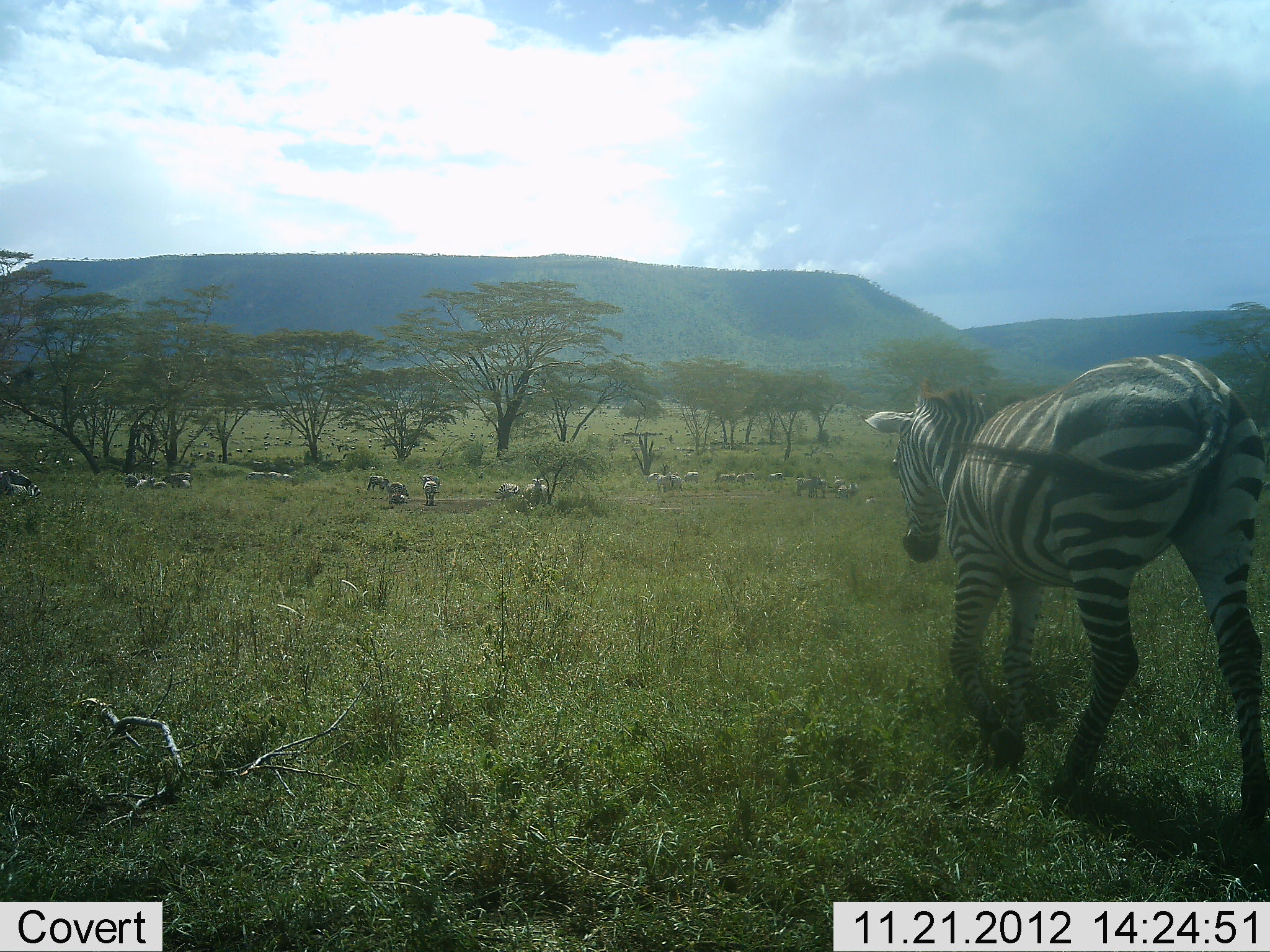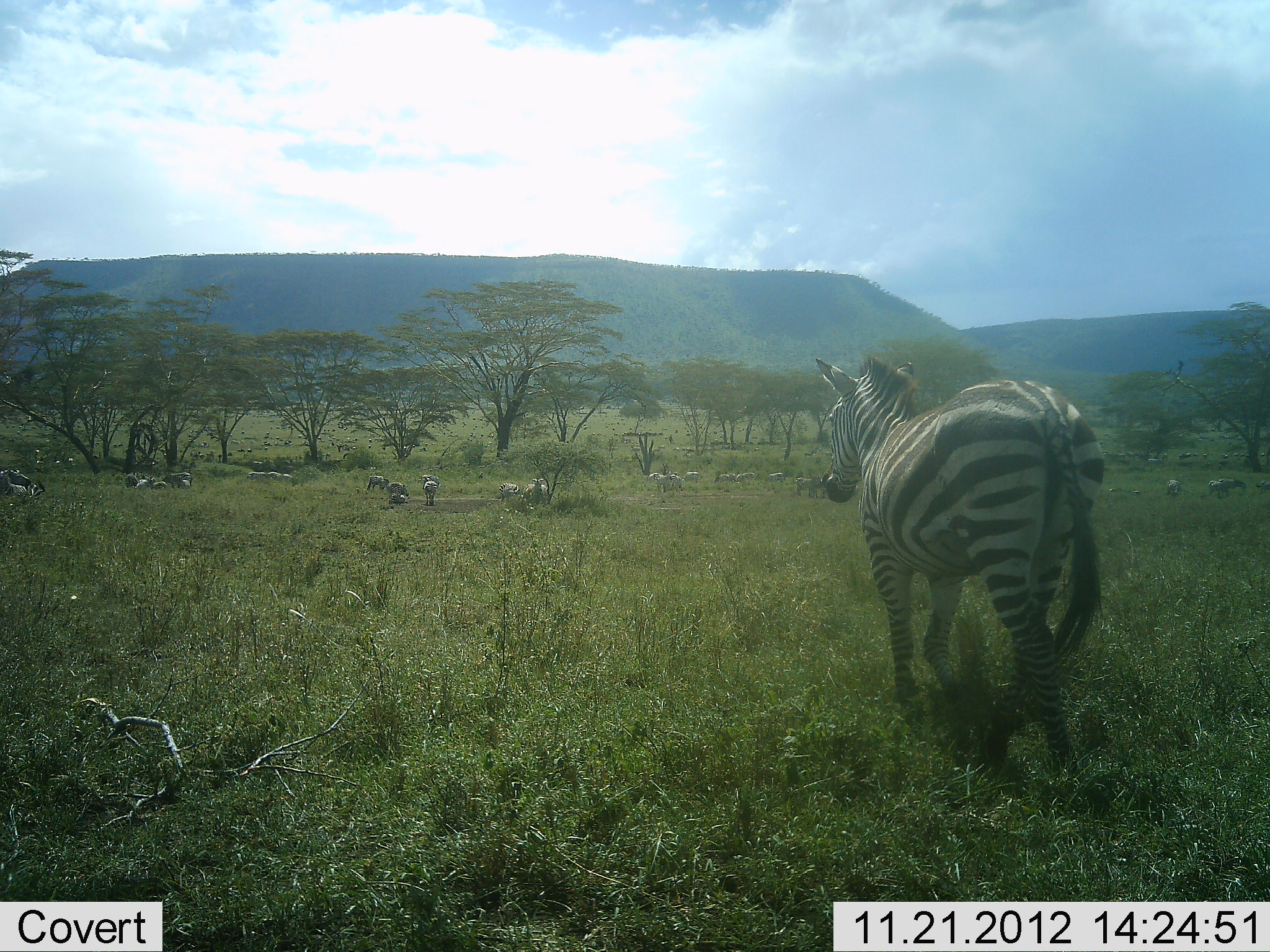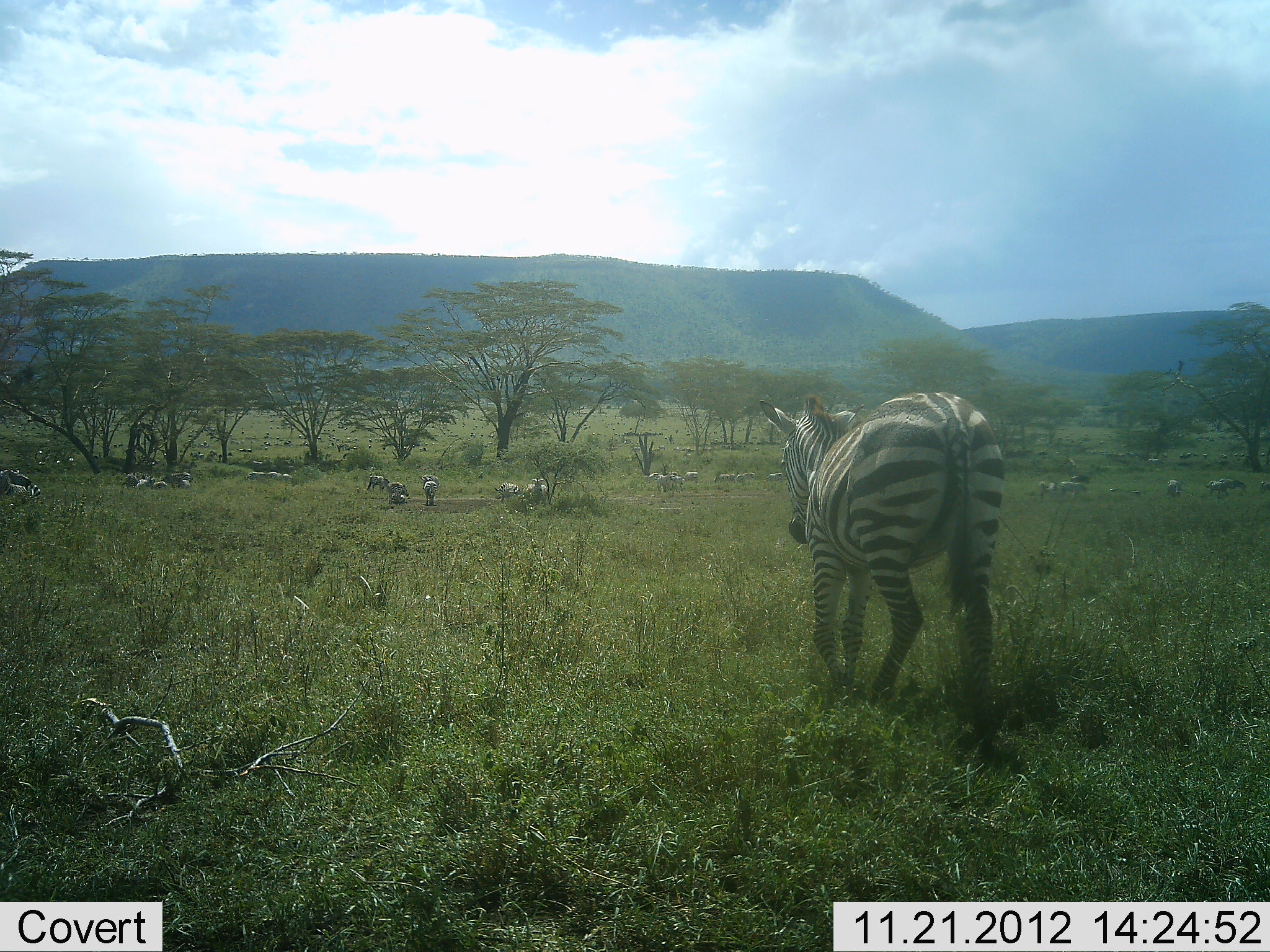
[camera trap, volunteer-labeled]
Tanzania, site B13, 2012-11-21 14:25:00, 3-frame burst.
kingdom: Animalia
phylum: Chordata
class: Mammalia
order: Perissodactyla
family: Equidae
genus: Equus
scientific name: Equus quagga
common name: plains zebra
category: zebra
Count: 11-50.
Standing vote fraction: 80%.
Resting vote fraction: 50%.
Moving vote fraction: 80%.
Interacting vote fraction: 0%.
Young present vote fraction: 0%.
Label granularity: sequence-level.